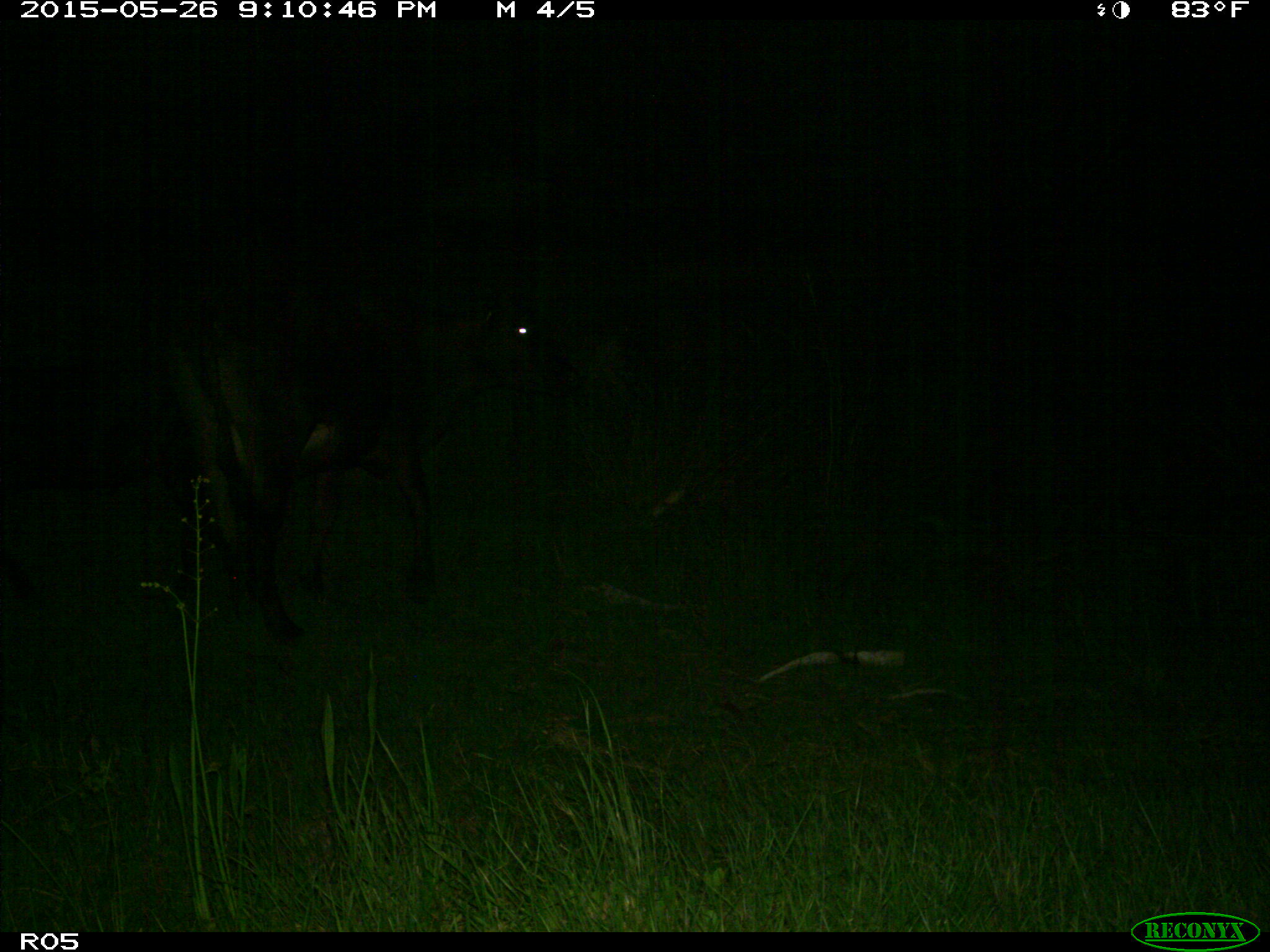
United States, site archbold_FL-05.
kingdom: Animalia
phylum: Chordata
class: Mammalia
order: Artiodactyla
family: Bovidae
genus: Bos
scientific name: Bos taurus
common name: domestic cow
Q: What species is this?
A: Bos taurus (domestic cow).